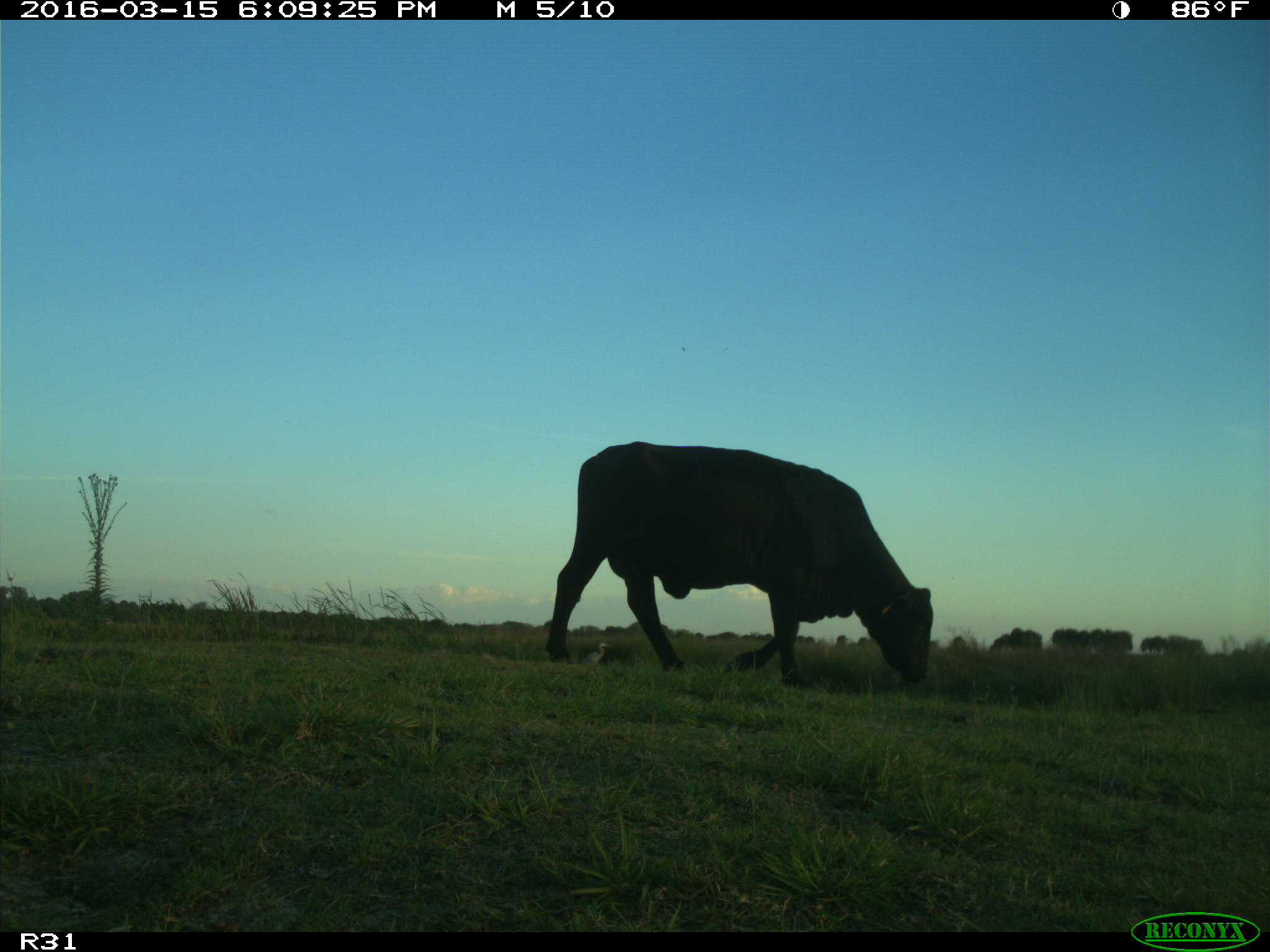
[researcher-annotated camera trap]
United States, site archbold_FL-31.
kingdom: Animalia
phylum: Chordata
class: Mammalia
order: Artiodactyla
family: Bovidae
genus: Bos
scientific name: Bos taurus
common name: domestic cow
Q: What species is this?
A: Bos taurus (domestic cow).